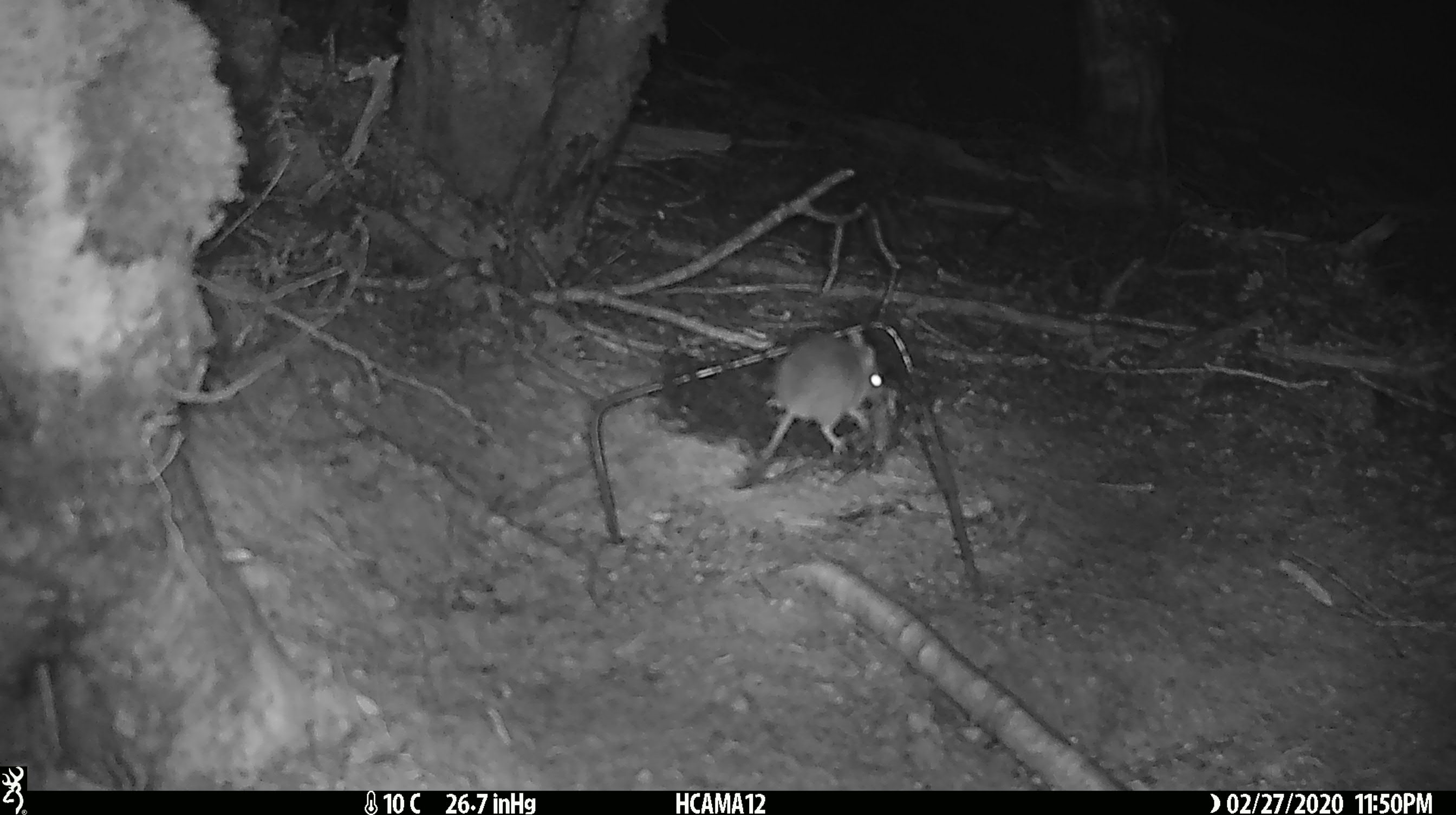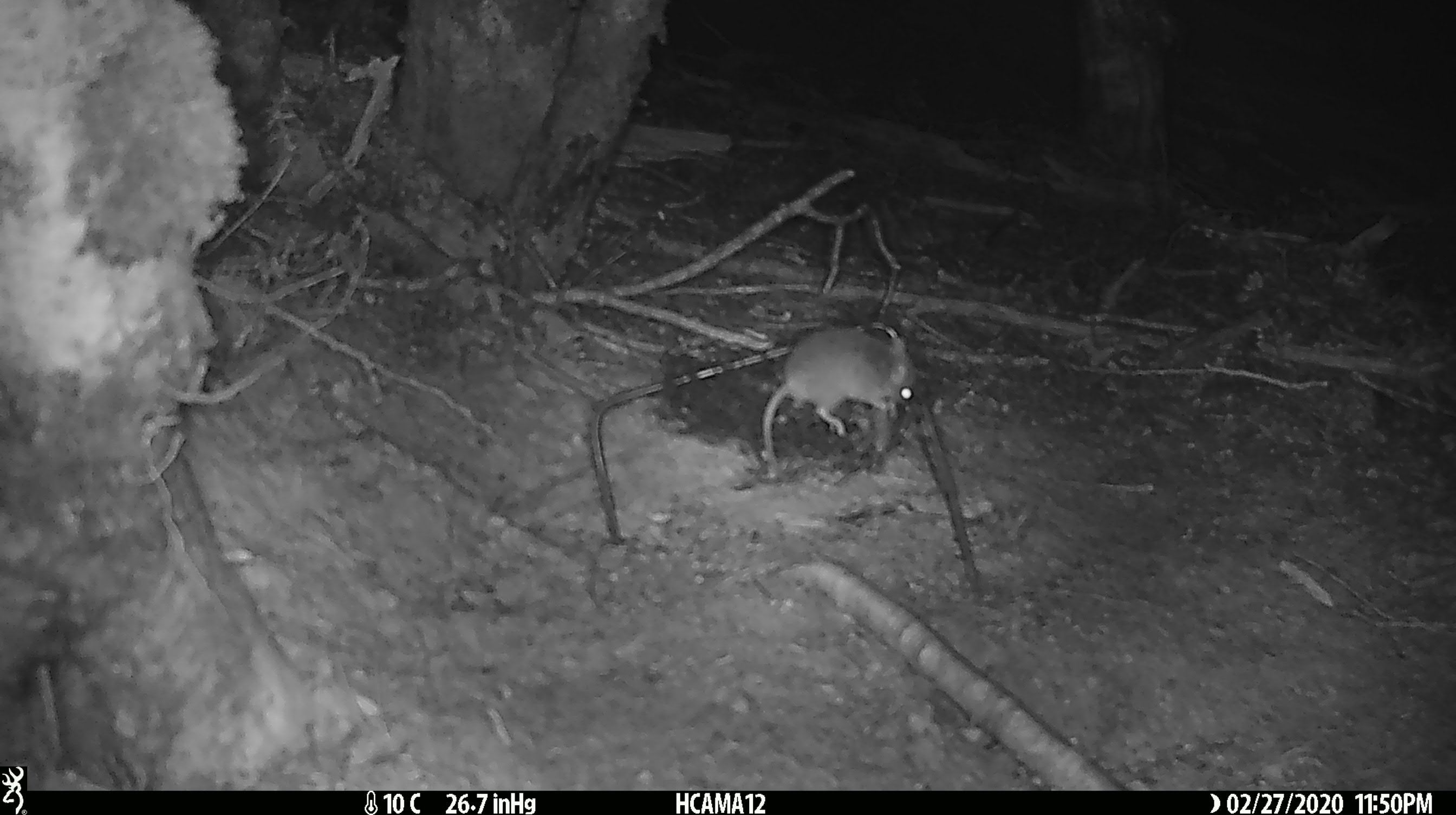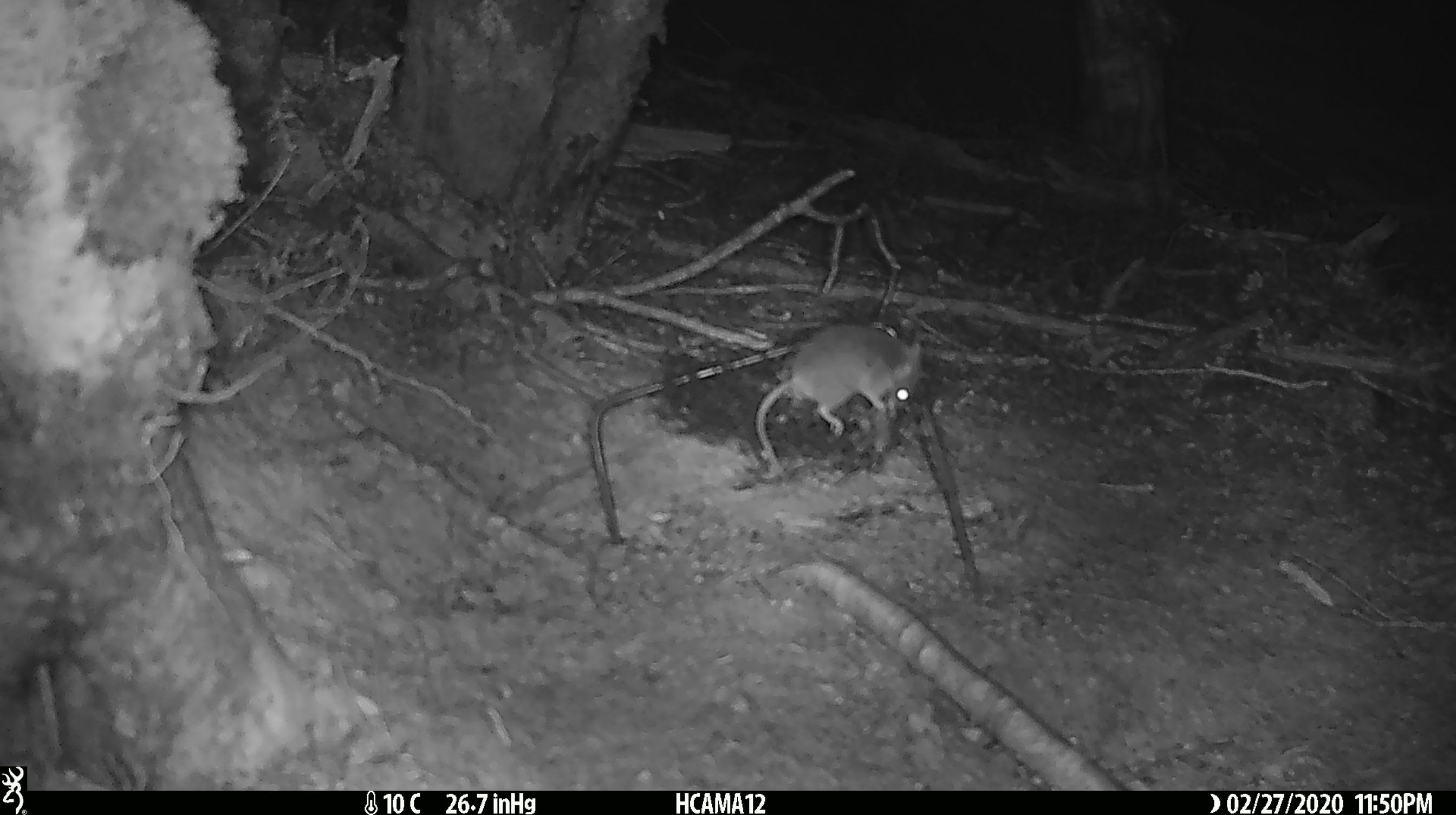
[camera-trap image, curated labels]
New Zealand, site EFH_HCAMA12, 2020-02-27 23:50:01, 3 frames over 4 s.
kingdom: Animalia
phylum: Chordata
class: Mammalia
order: Rodentia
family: Muridae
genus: Mus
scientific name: Mus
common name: mouse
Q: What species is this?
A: Mouse (Mus).